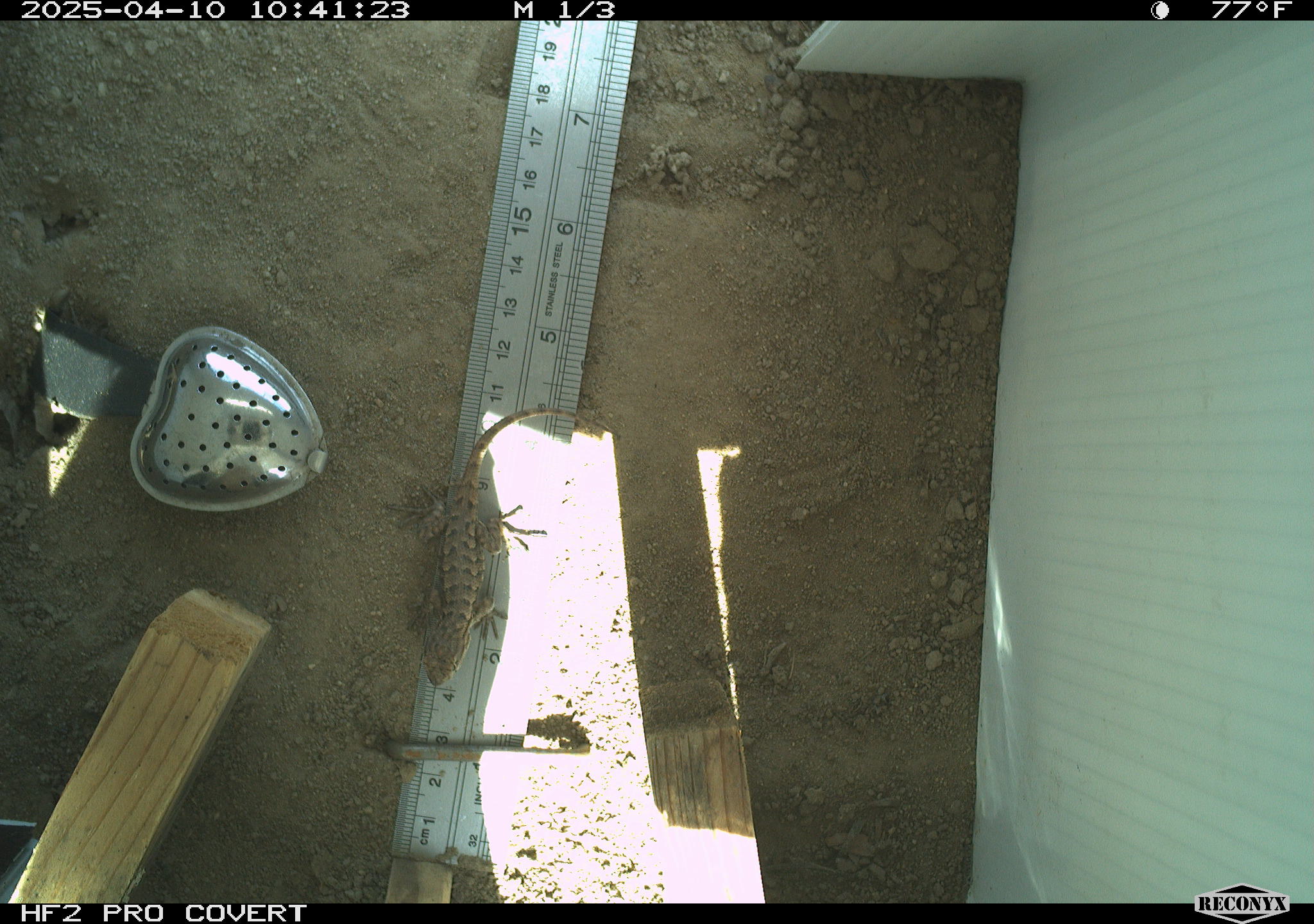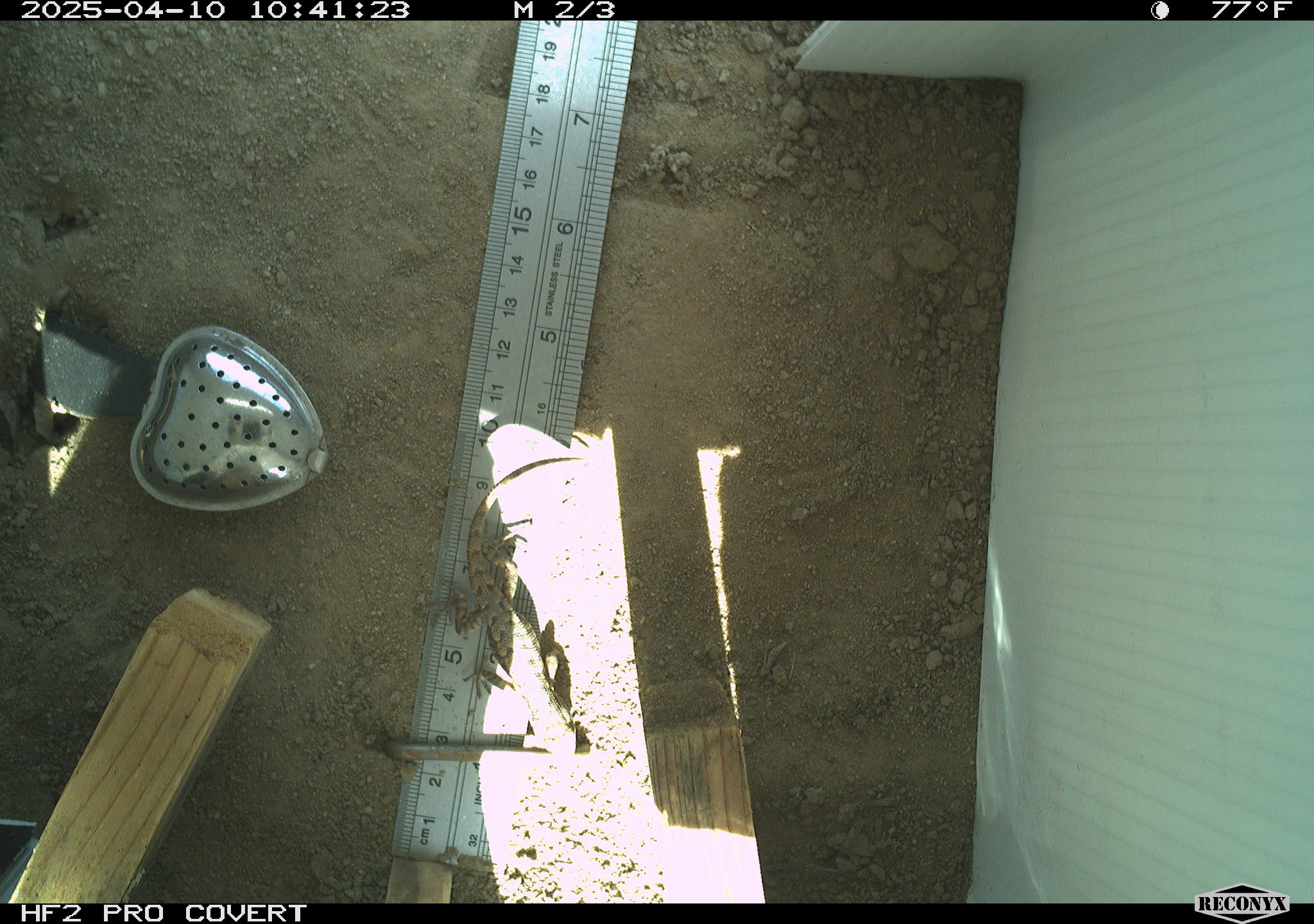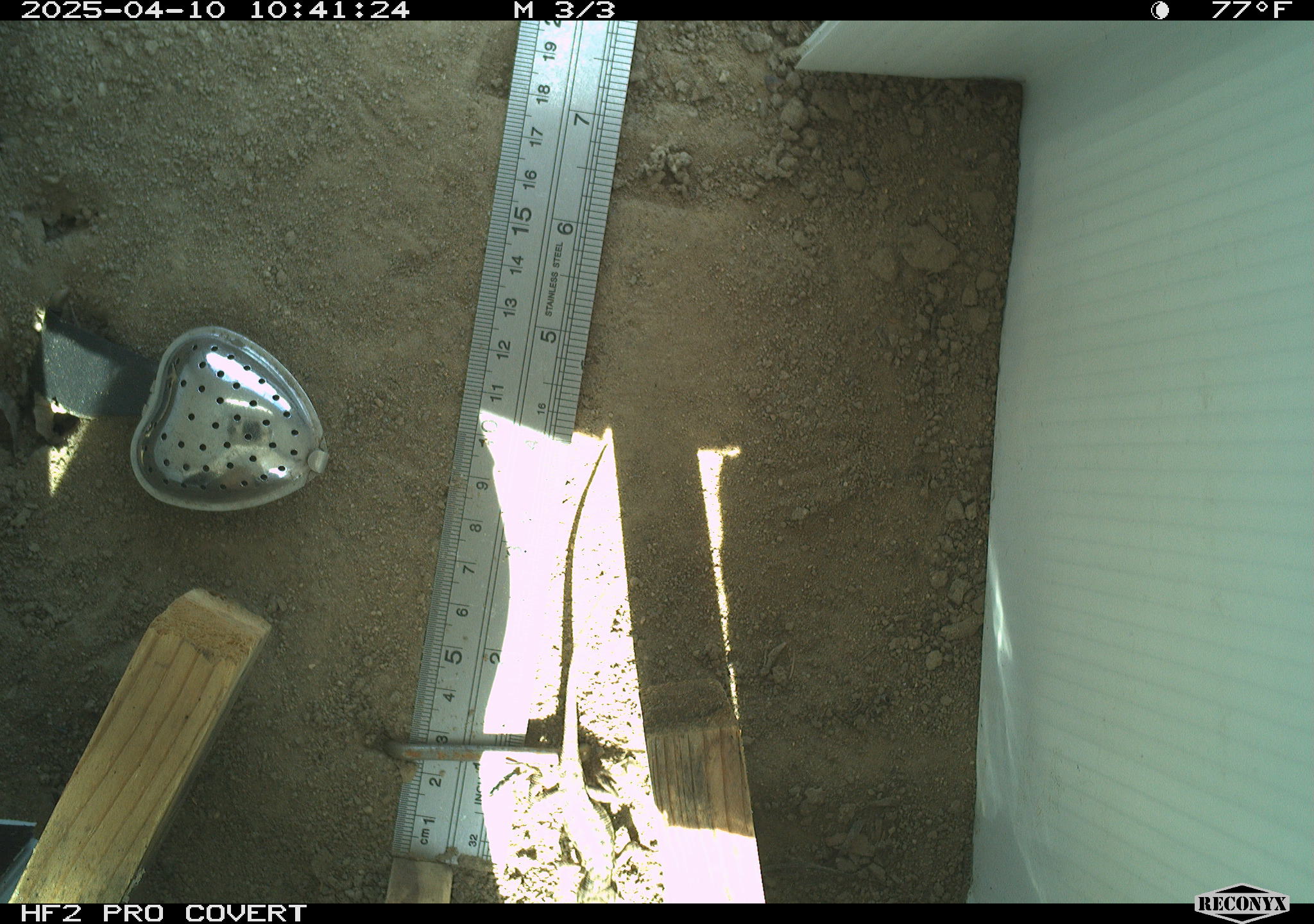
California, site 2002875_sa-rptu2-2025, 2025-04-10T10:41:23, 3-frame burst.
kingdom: Animalia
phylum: Chordata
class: Reptilia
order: Squamata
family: Phrynosomatidae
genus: Sceloporus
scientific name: Sceloporus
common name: spiny lizards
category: sceloporus species